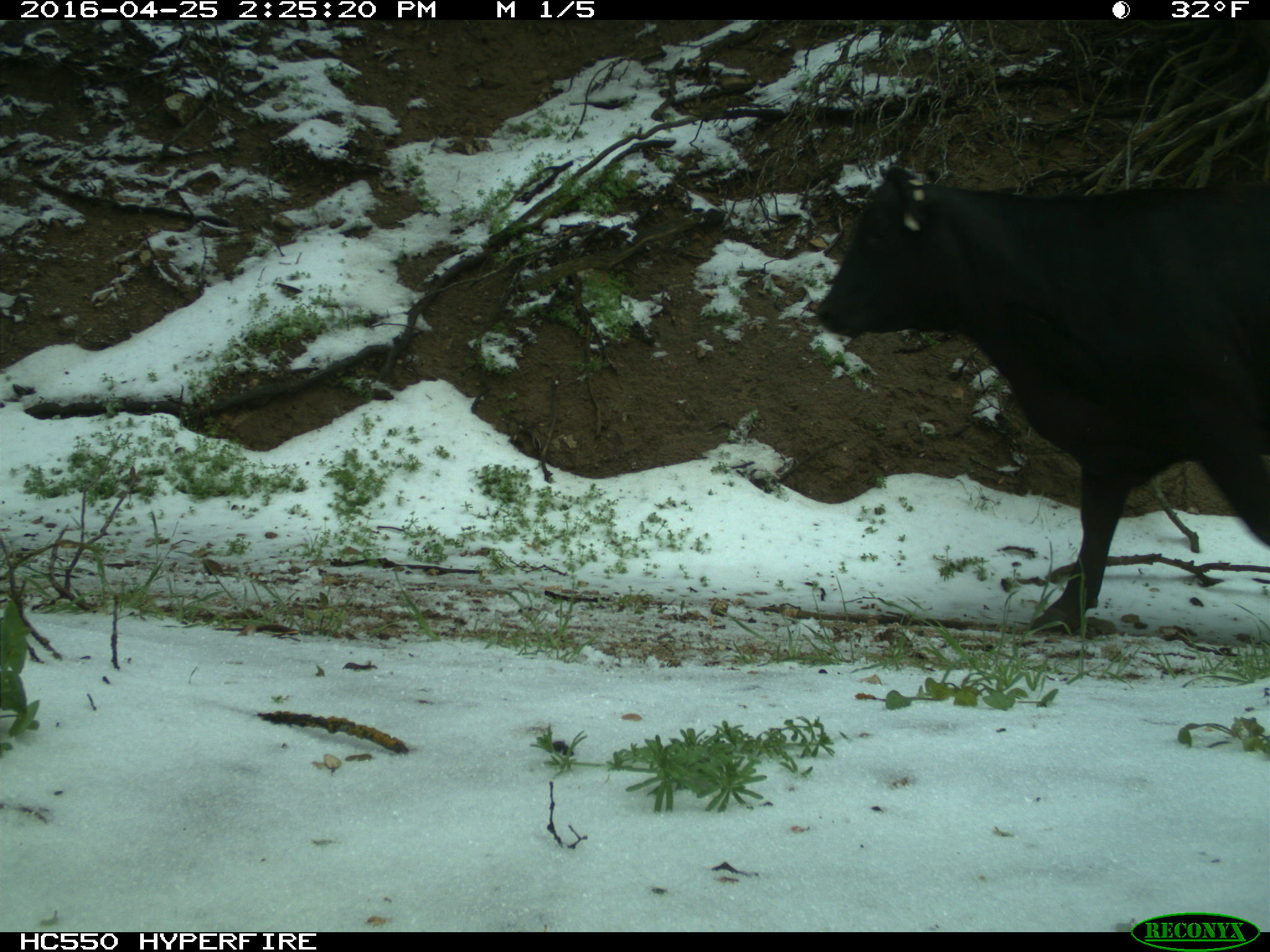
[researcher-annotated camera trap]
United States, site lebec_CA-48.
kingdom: Animalia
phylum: Chordata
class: Mammalia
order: Artiodactyla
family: Bovidae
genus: Bos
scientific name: Bos taurus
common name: domestic cow